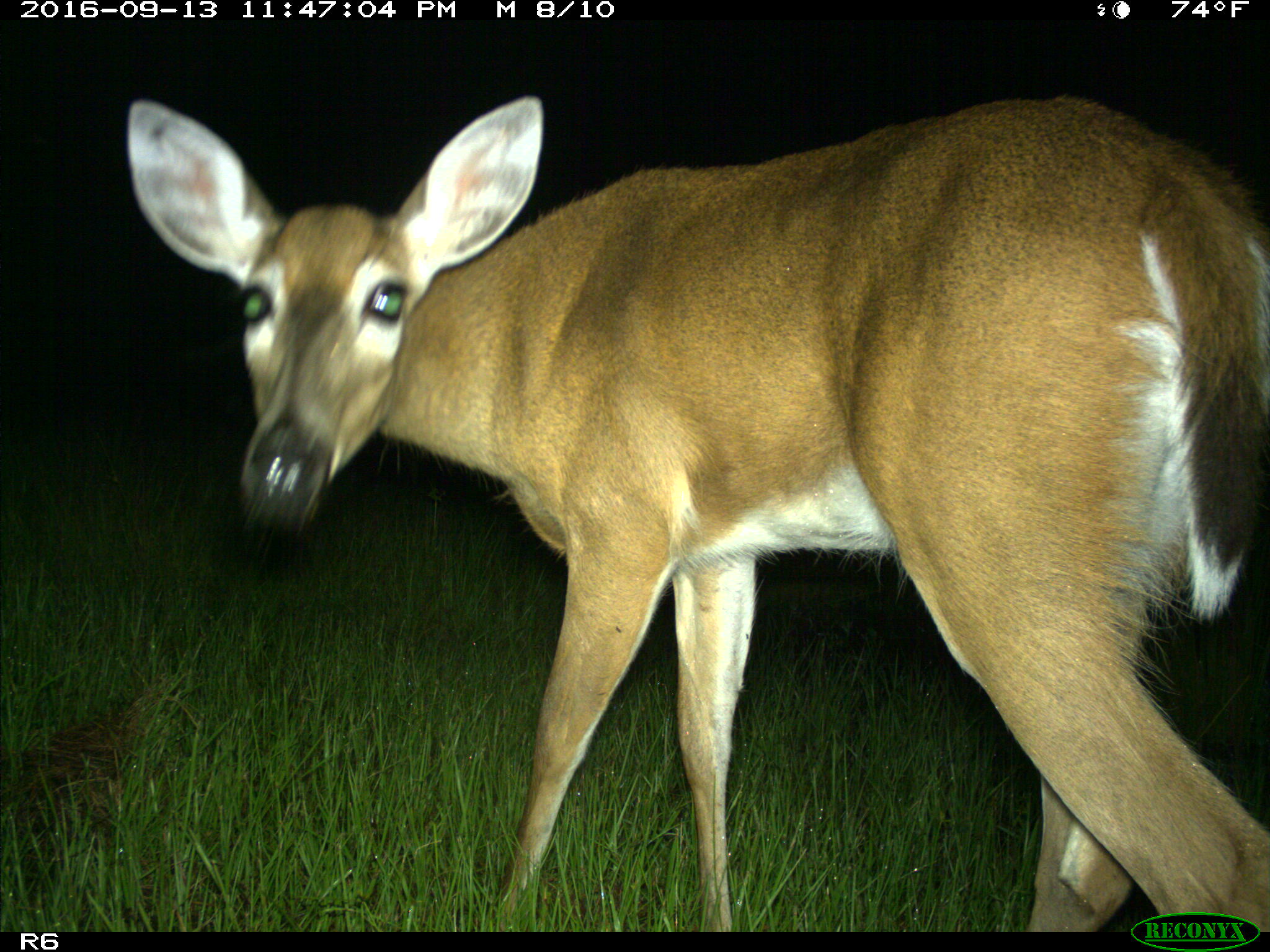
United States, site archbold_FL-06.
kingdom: Animalia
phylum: Chordata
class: Mammalia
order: Artiodactyla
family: Cervidae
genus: Odocoileus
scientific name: Odocoileus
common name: deer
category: unidentified deer